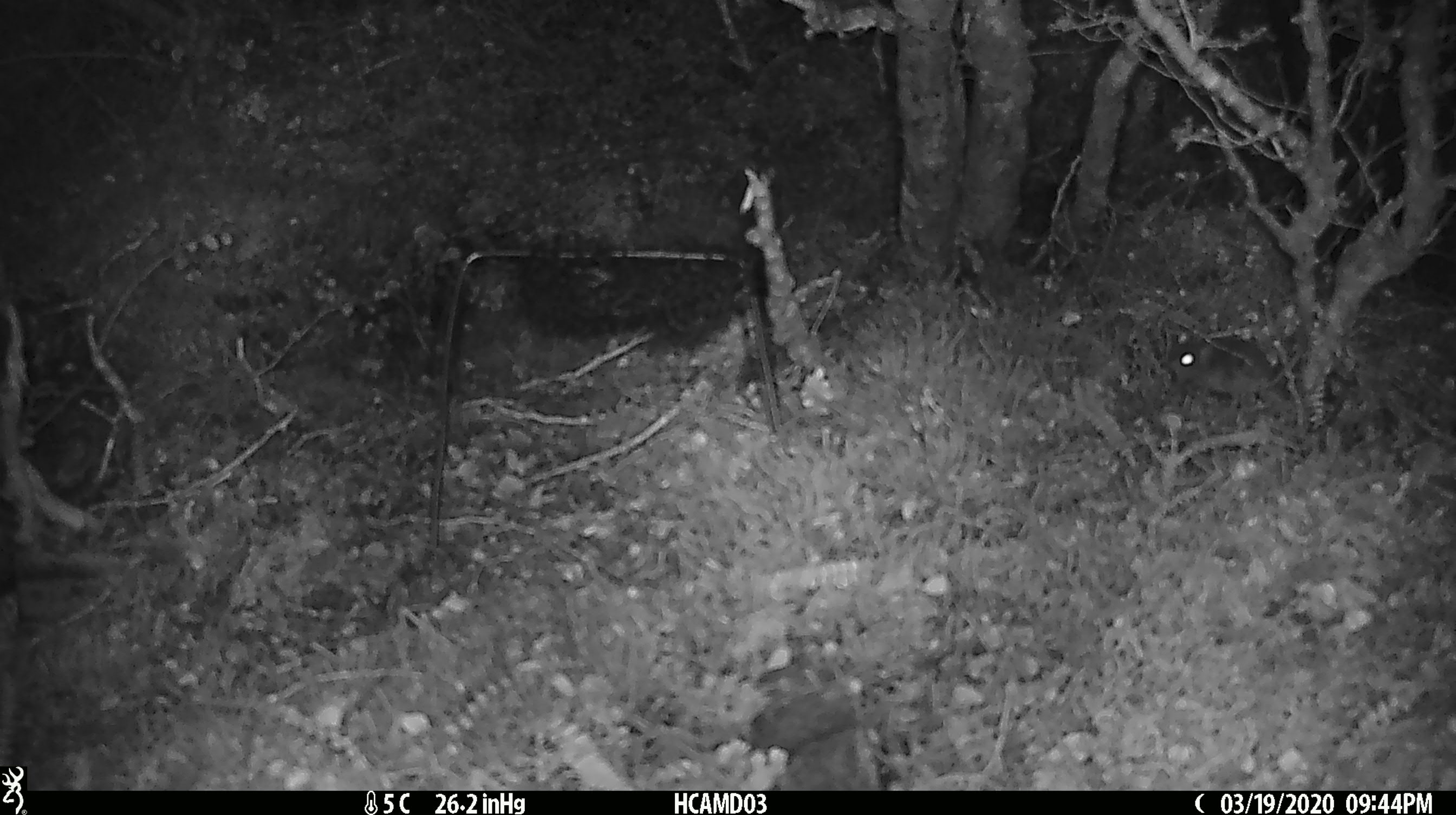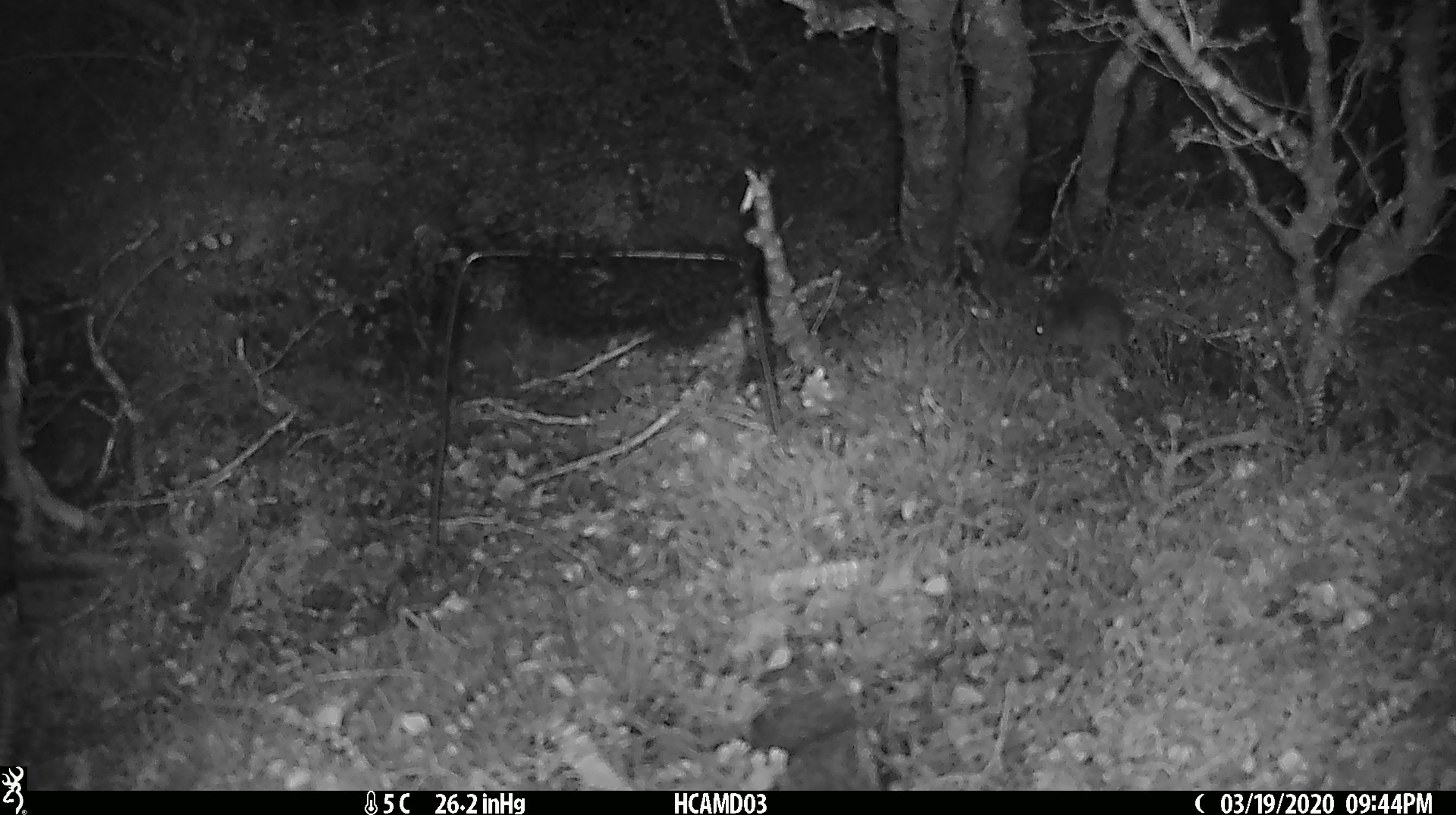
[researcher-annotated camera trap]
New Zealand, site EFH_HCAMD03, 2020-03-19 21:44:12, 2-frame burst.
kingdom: Animalia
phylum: Chordata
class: Mammalia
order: Rodentia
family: Muridae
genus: Mus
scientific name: Mus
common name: mouse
Mouse (Mus).